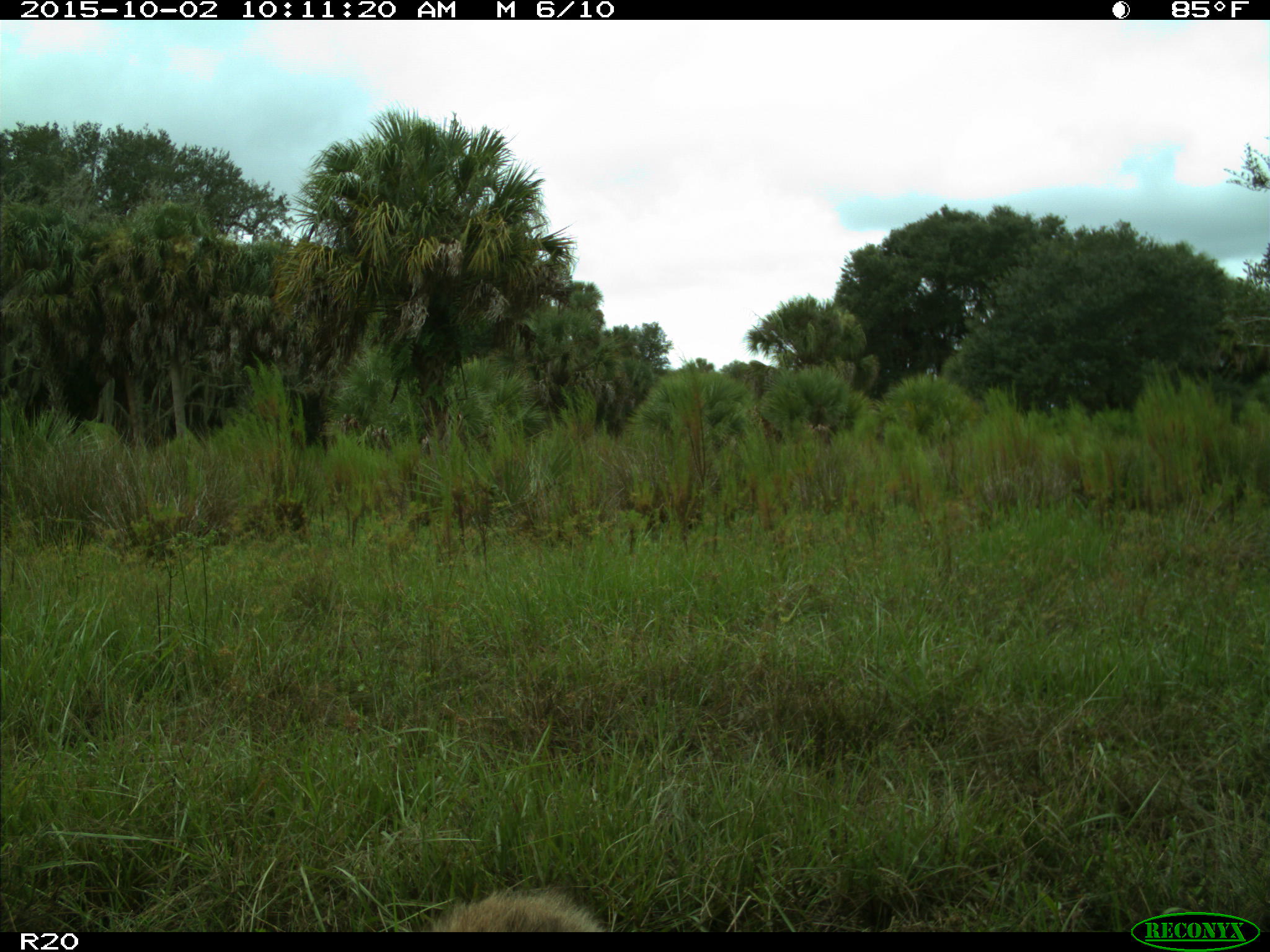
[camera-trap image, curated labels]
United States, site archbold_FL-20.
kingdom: Animalia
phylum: Chordata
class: Mammalia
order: Carnivora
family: Procyonidae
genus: Procyon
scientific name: Procyon lotor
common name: common raccoon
Procyon lotor (common raccoon).